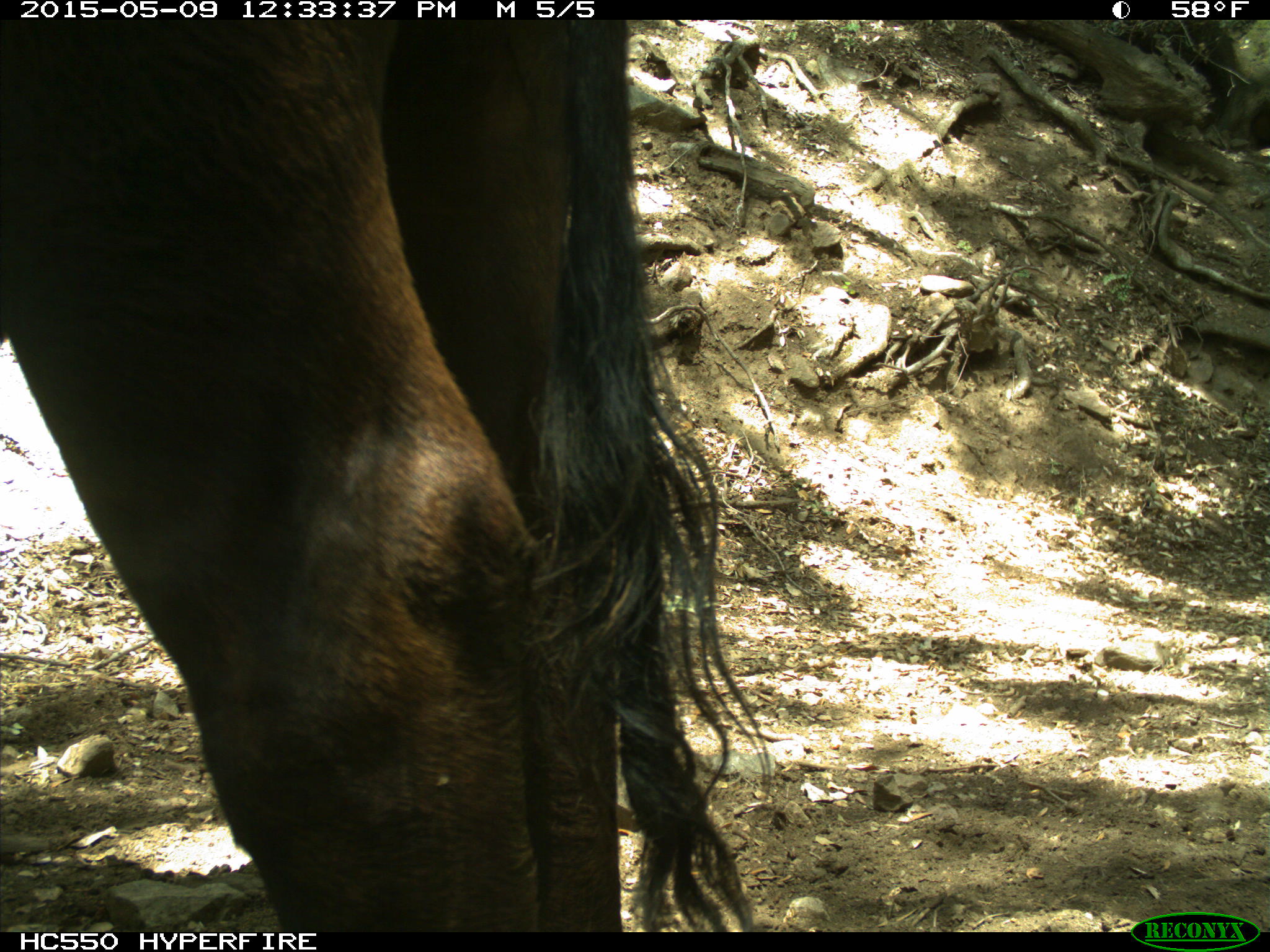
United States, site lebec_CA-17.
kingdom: Animalia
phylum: Chordata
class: Mammalia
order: Artiodactyla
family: Bovidae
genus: Bos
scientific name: Bos taurus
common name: domestic cow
Bos taurus (domestic cow).